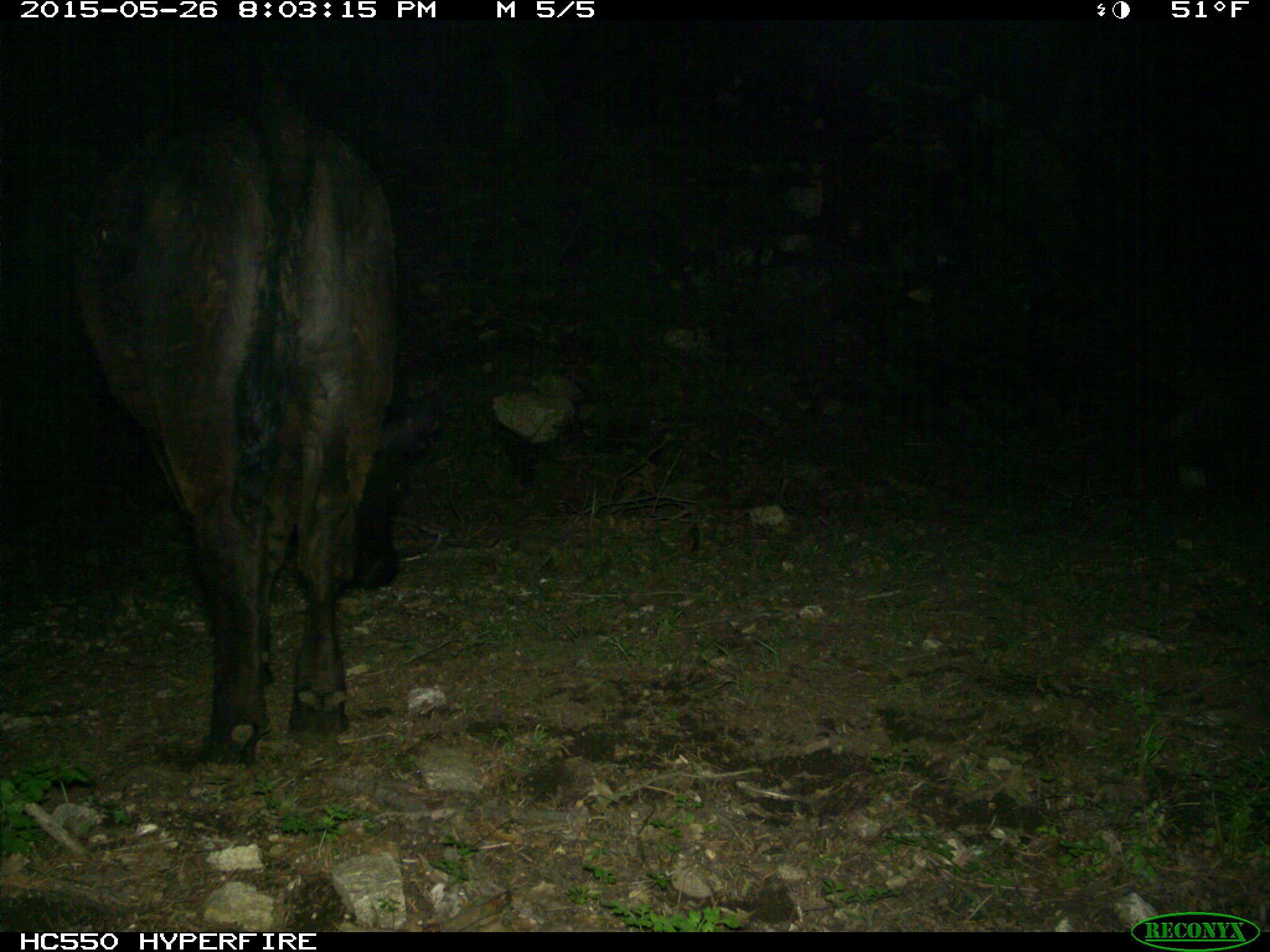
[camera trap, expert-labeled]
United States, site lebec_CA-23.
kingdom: Animalia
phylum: Chordata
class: Mammalia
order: Artiodactyla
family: Bovidae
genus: Bos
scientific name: Bos taurus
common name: domestic cow